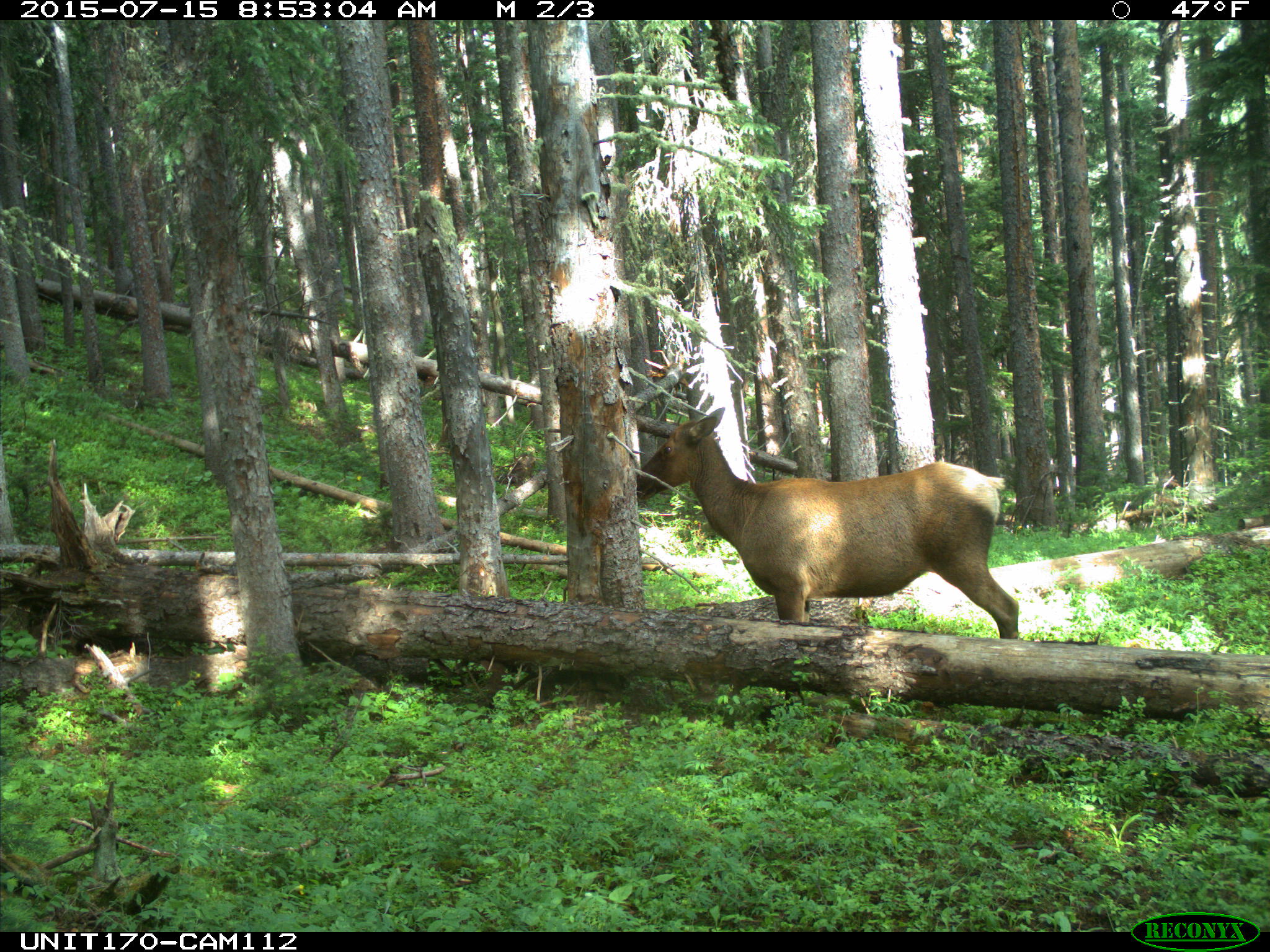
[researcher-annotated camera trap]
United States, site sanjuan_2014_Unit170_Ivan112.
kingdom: Animalia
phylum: Chordata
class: Mammalia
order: Artiodactyla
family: Cervidae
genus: Cervus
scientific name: Cervus elaphus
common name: red deer